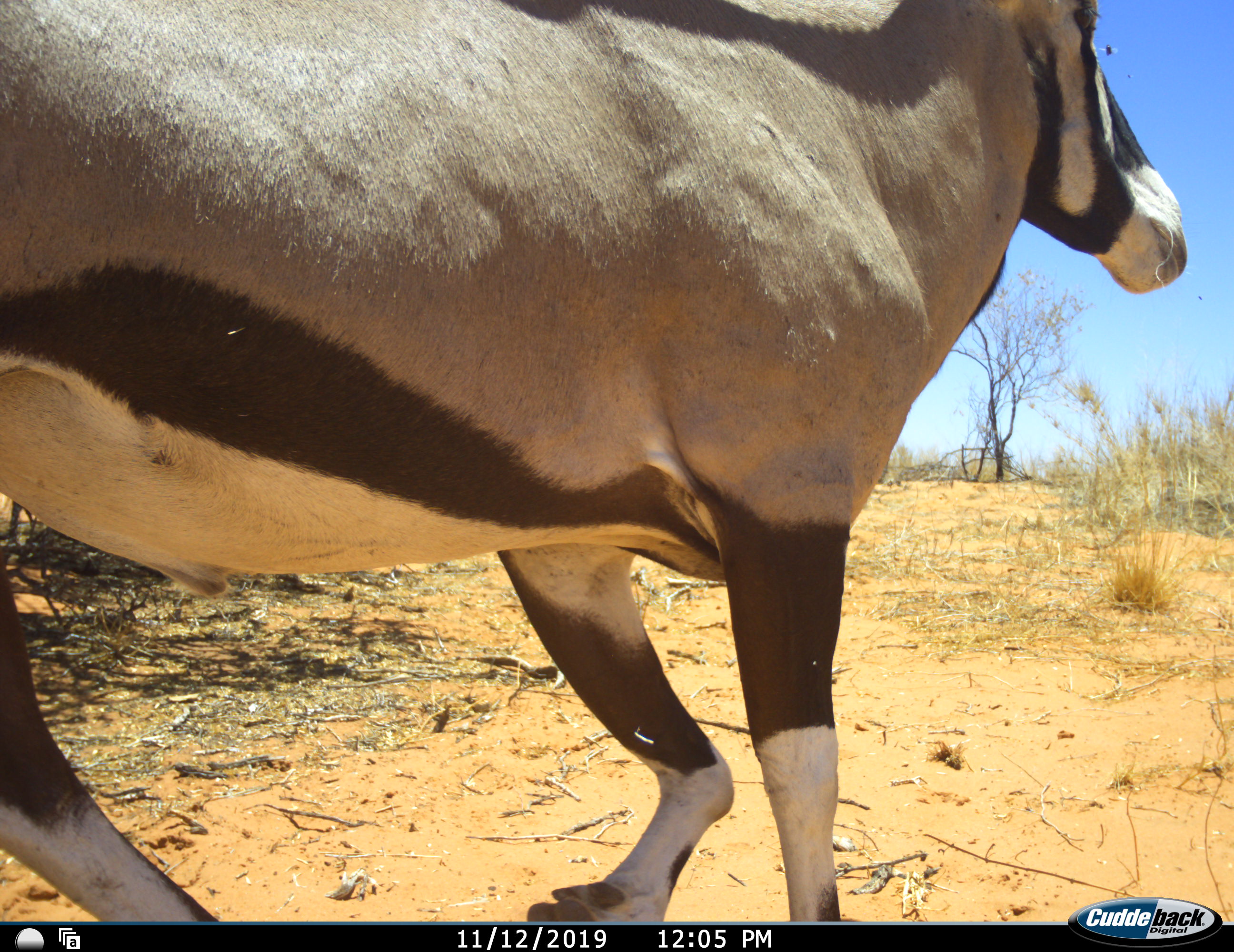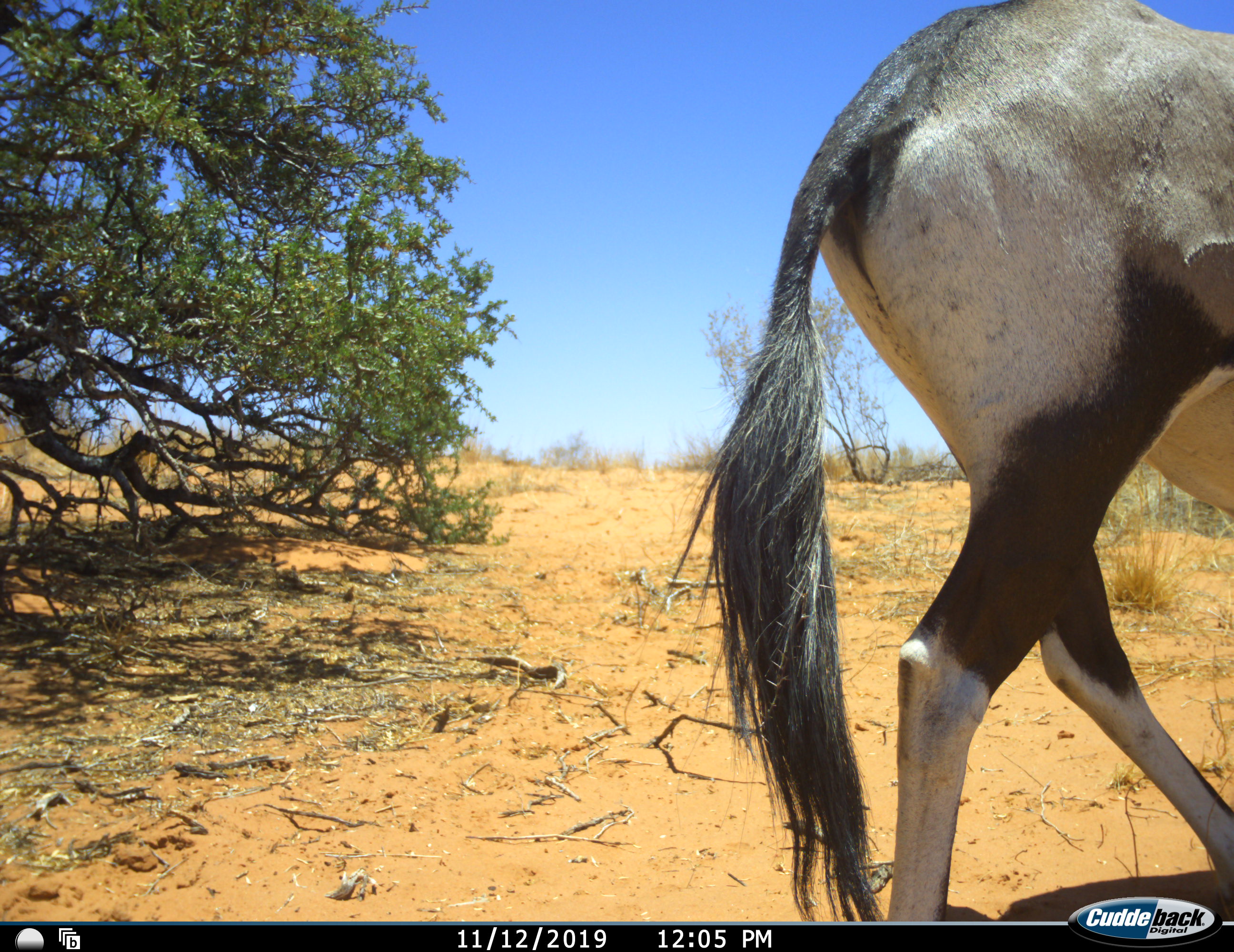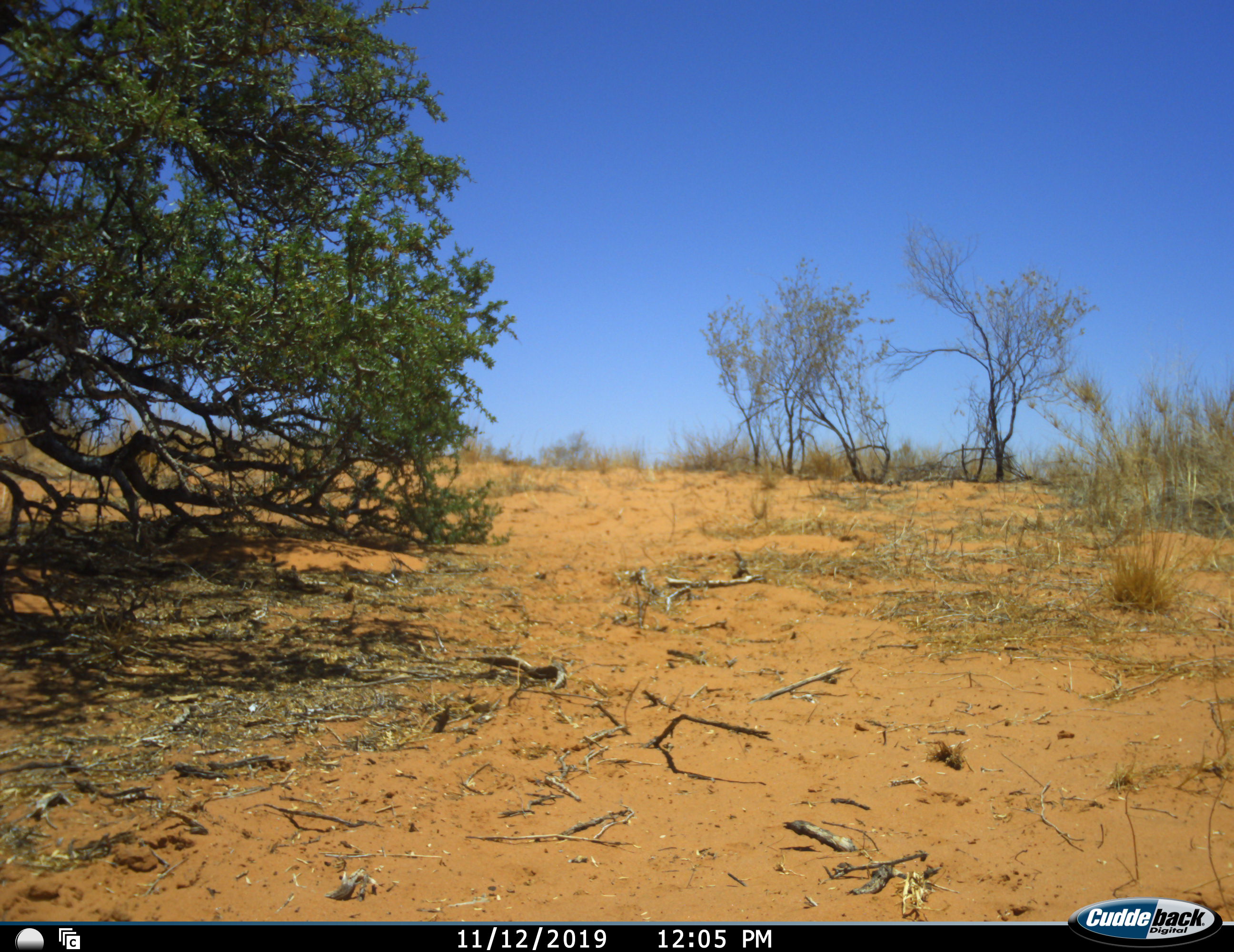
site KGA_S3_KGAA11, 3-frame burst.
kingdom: Animalia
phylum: Chordata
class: Mammalia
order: Artiodactyla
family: Bovidae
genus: Oryx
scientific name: Oryx gazella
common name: gemsbok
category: oryx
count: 1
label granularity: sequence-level